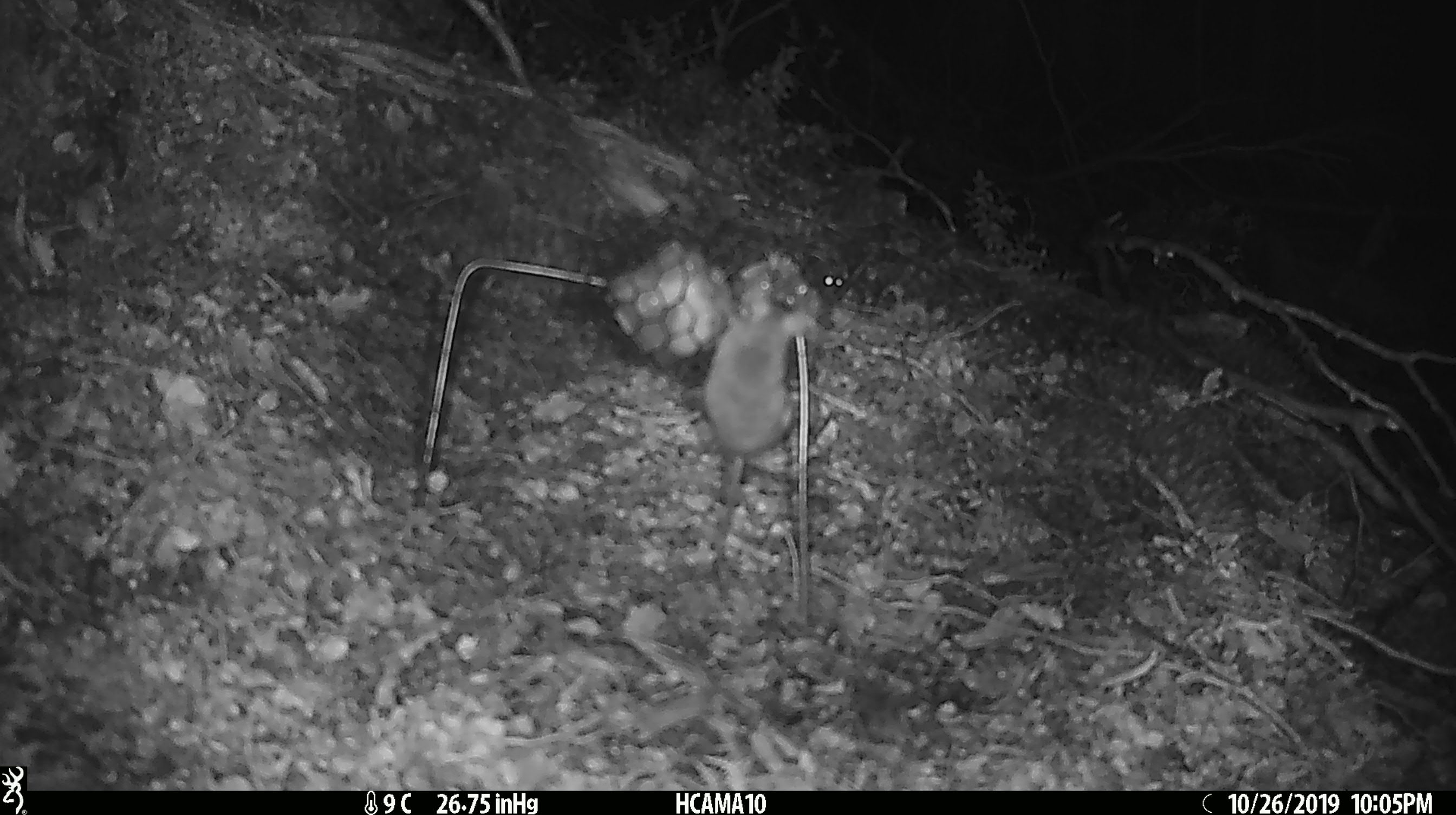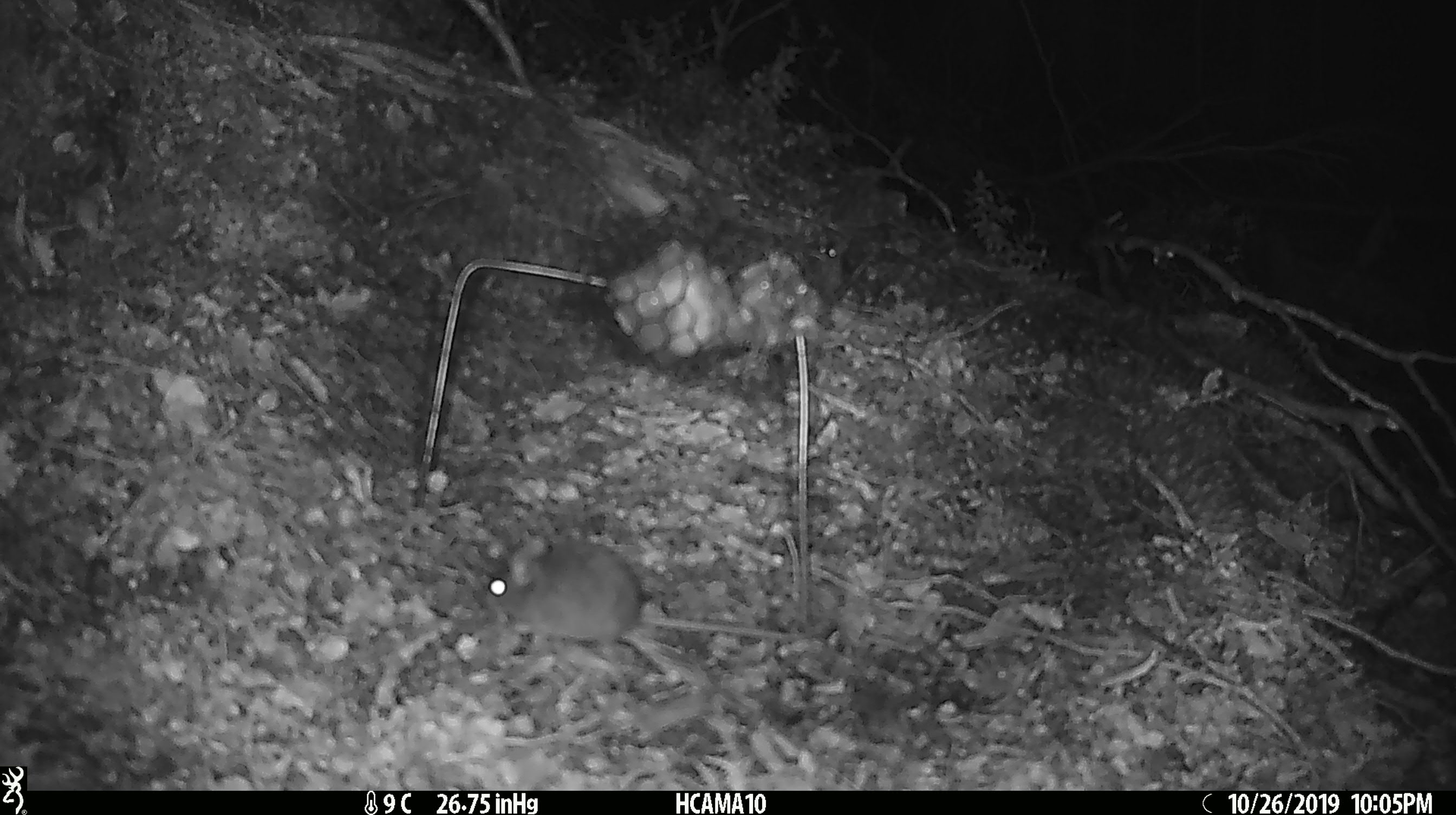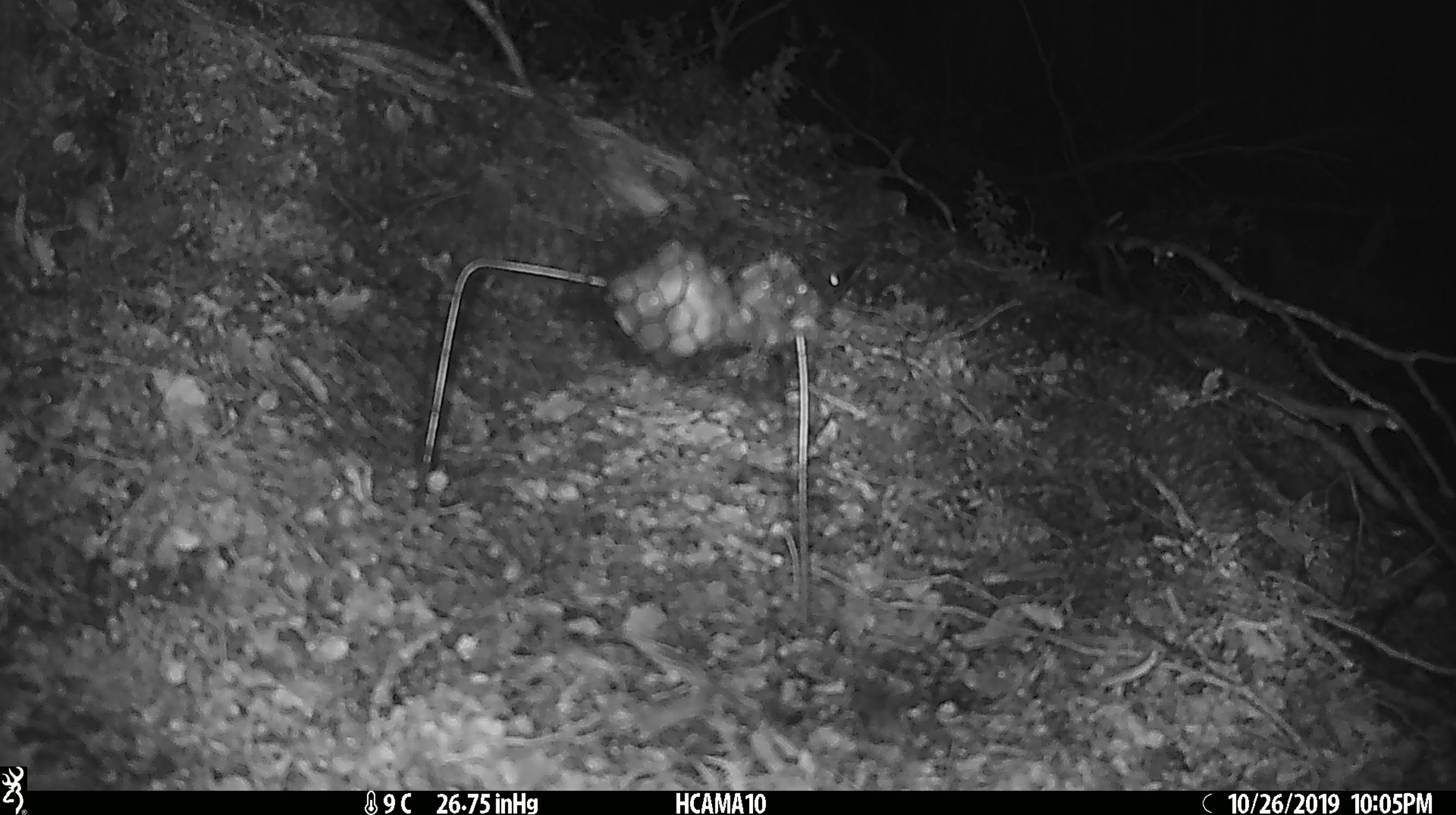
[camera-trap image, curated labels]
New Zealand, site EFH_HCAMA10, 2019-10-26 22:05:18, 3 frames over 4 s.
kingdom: Animalia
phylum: Chordata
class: Mammalia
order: Rodentia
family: Muridae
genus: Mus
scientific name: Mus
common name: mouse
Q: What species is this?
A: Mouse (Mus).